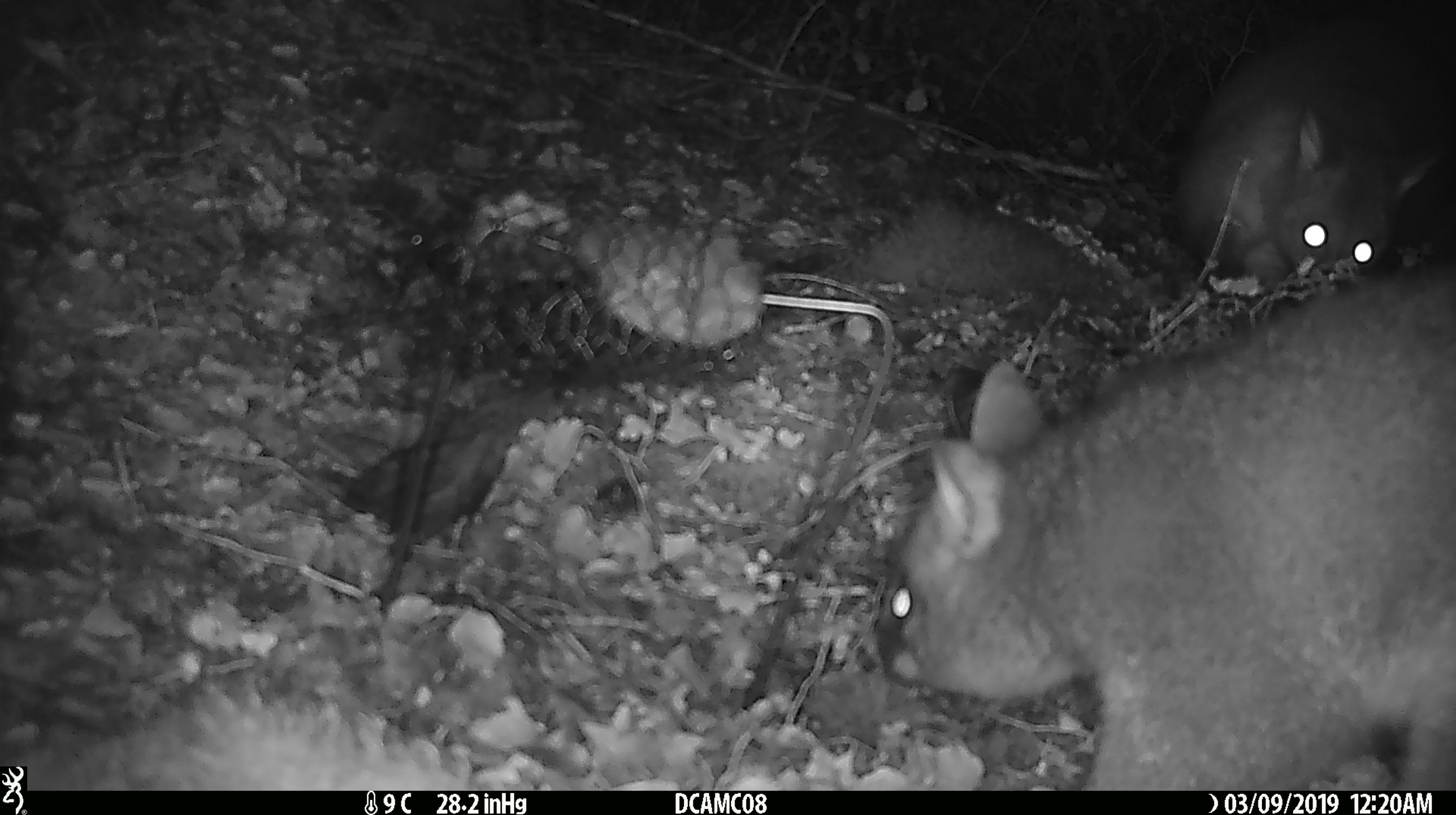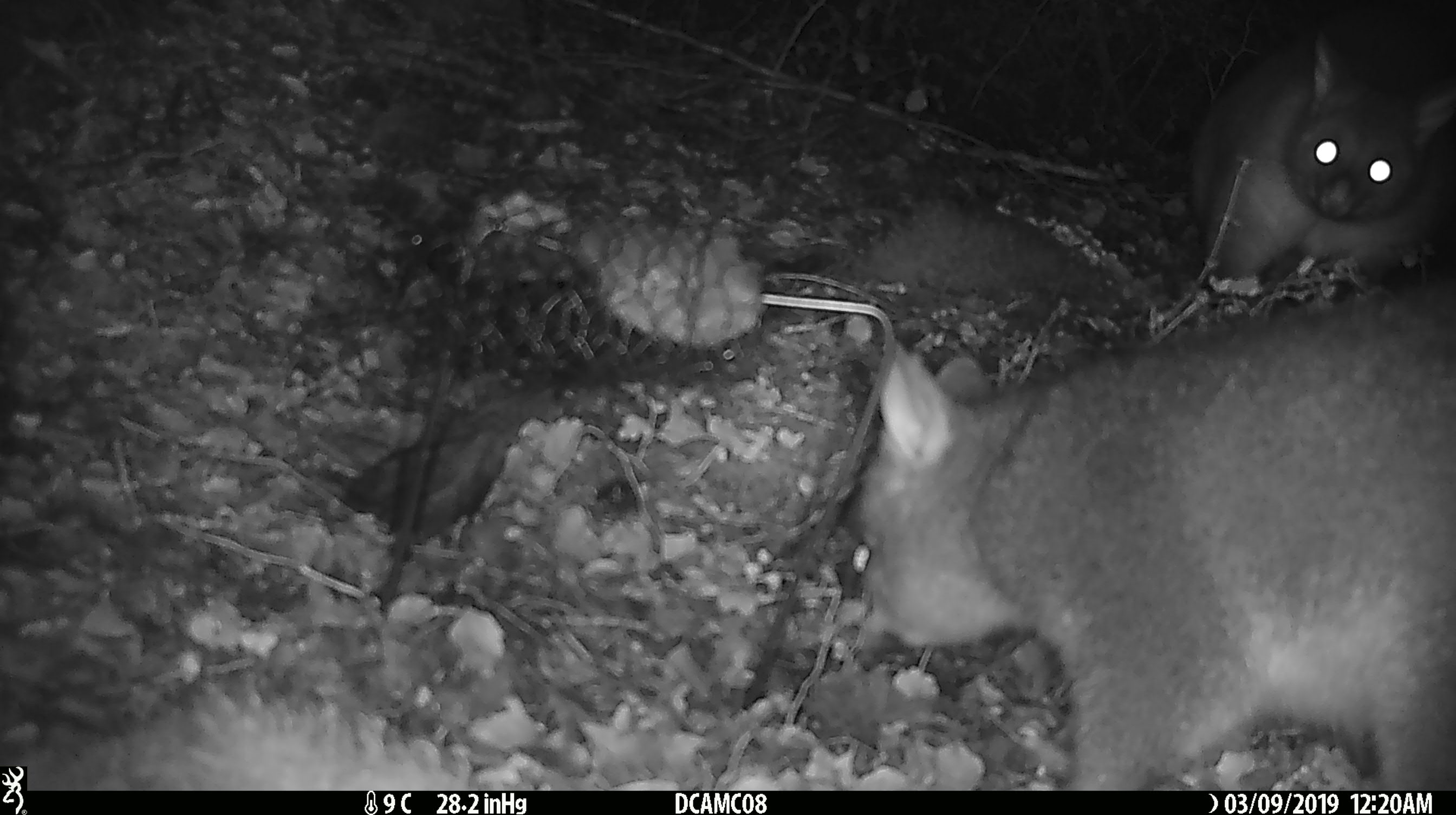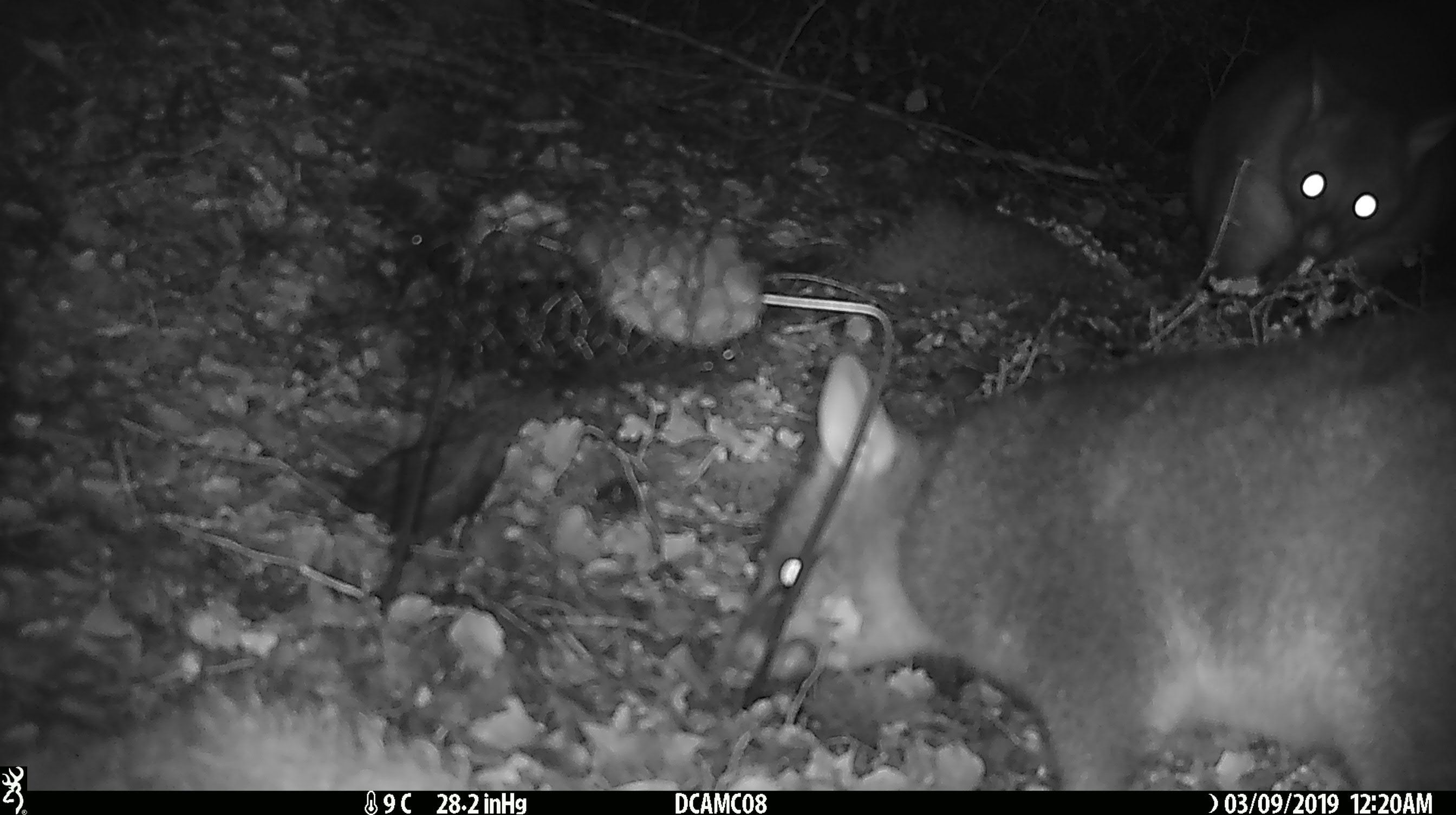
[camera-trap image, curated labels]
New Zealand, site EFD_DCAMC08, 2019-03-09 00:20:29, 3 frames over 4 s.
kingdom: Animalia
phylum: Chordata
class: Mammalia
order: Diprotodontia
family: Phalangeridae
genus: Trichosurus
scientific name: Trichosurus vulpecula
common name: common brushtail possum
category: possum